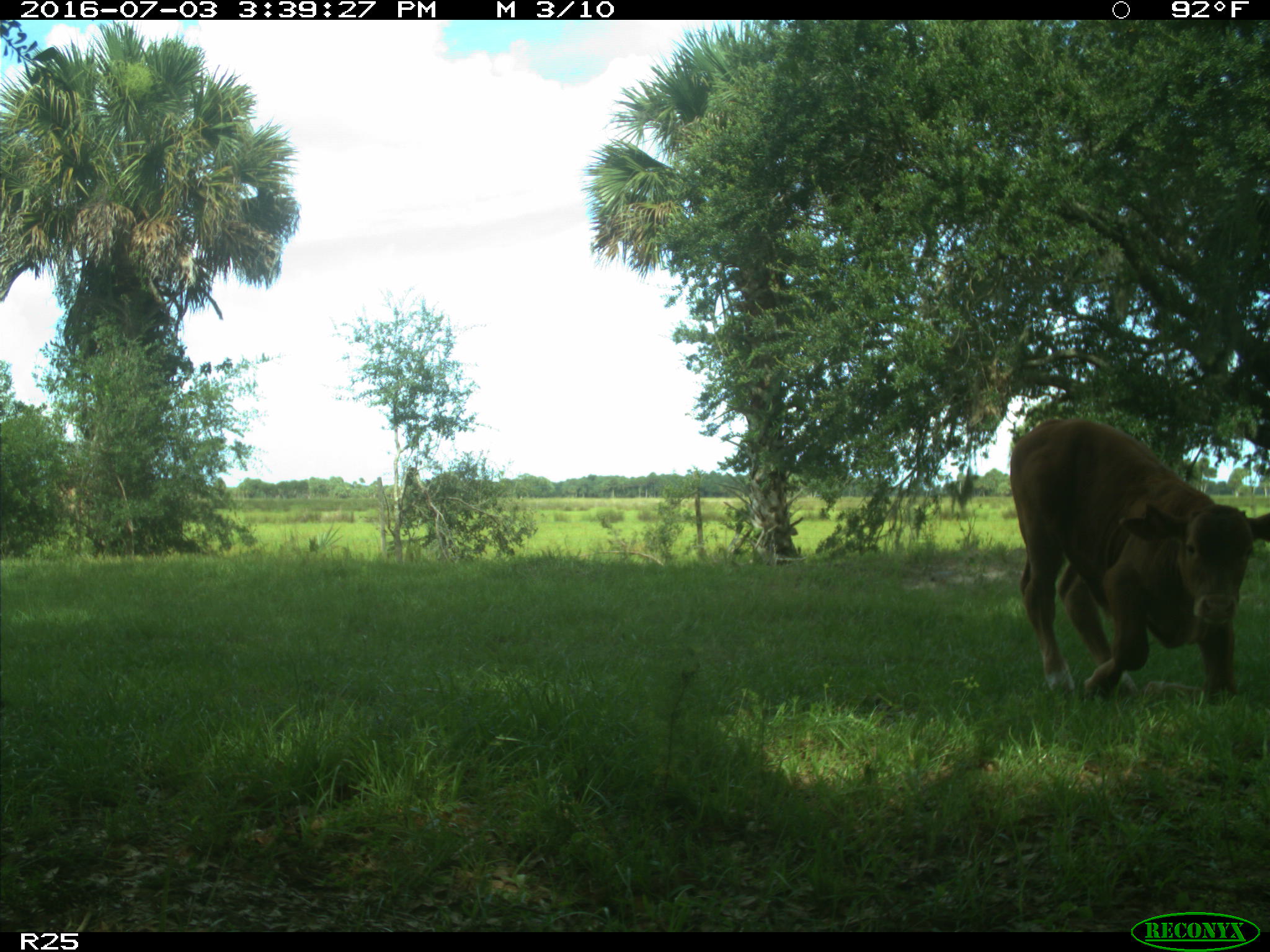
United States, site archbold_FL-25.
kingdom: Animalia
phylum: Chordata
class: Mammalia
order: Artiodactyla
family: Bovidae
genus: Bos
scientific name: Bos taurus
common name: domestic cow